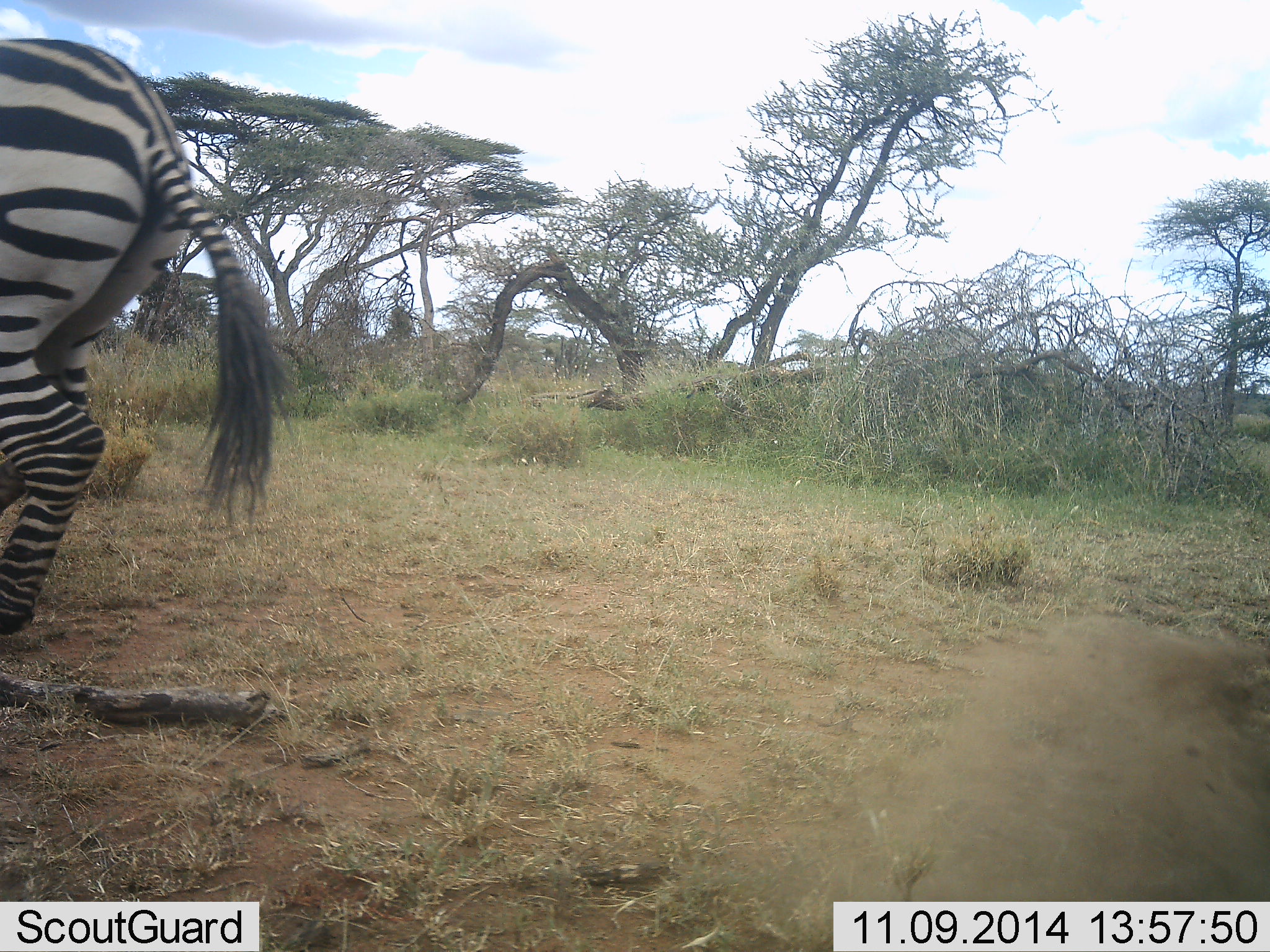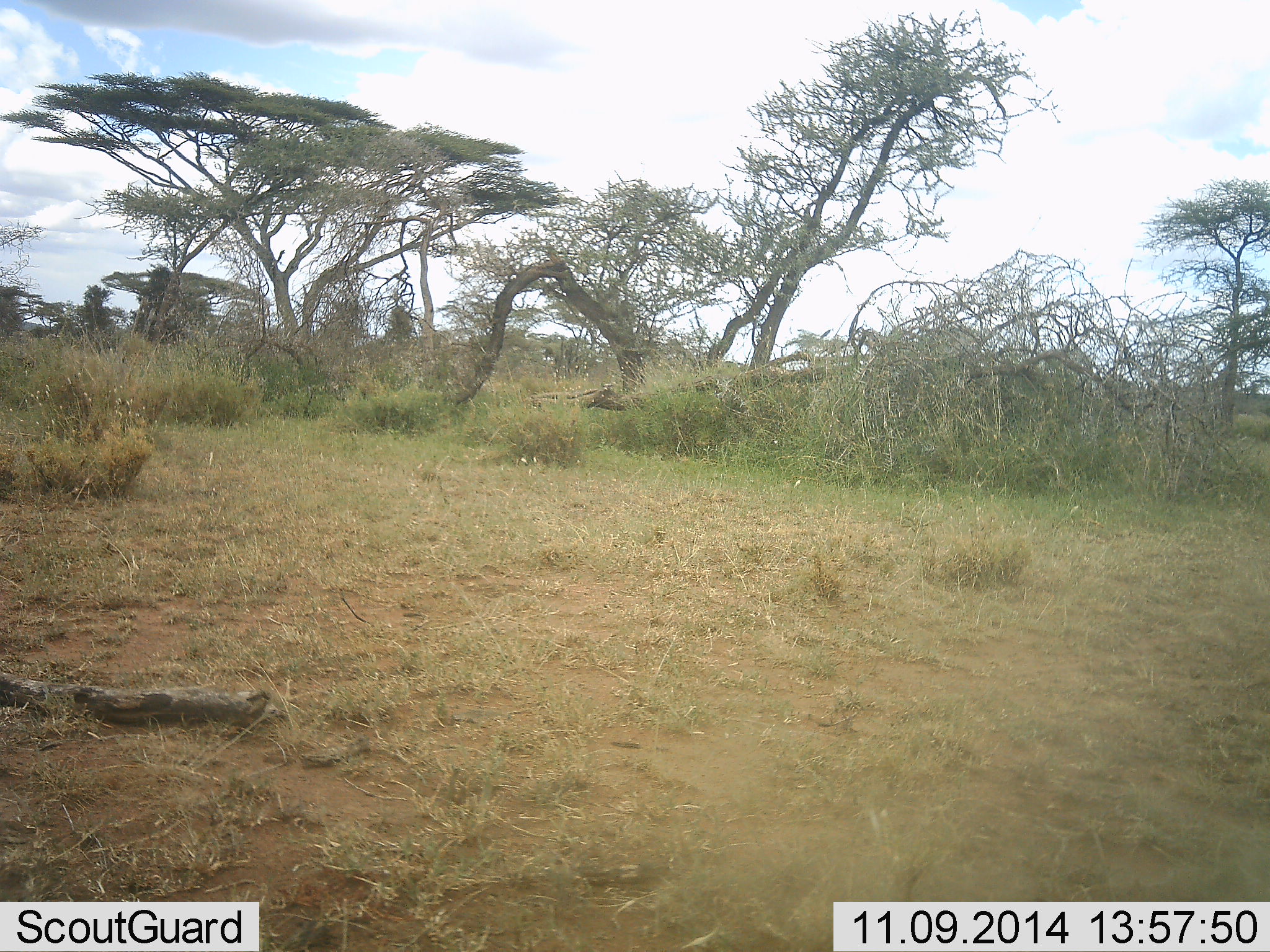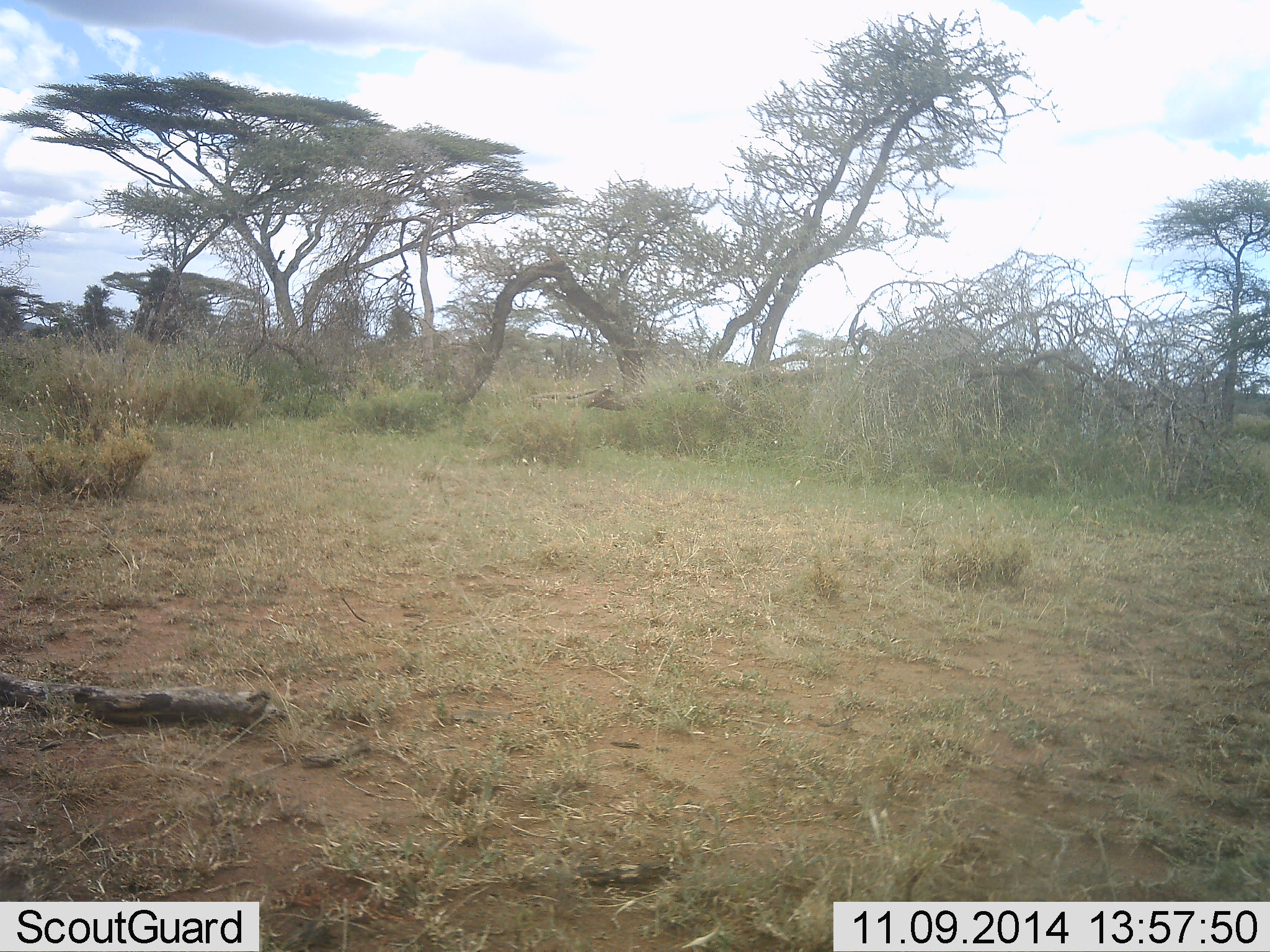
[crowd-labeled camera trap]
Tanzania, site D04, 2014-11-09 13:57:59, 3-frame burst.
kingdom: Animalia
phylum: Chordata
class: Mammalia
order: Perissodactyla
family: Equidae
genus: Equus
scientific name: Equus quagga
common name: plains zebra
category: zebra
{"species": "zebra (plains zebra) (Equus quagga)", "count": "1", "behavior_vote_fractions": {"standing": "0%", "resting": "0%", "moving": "100%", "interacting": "0%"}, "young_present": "0%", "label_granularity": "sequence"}